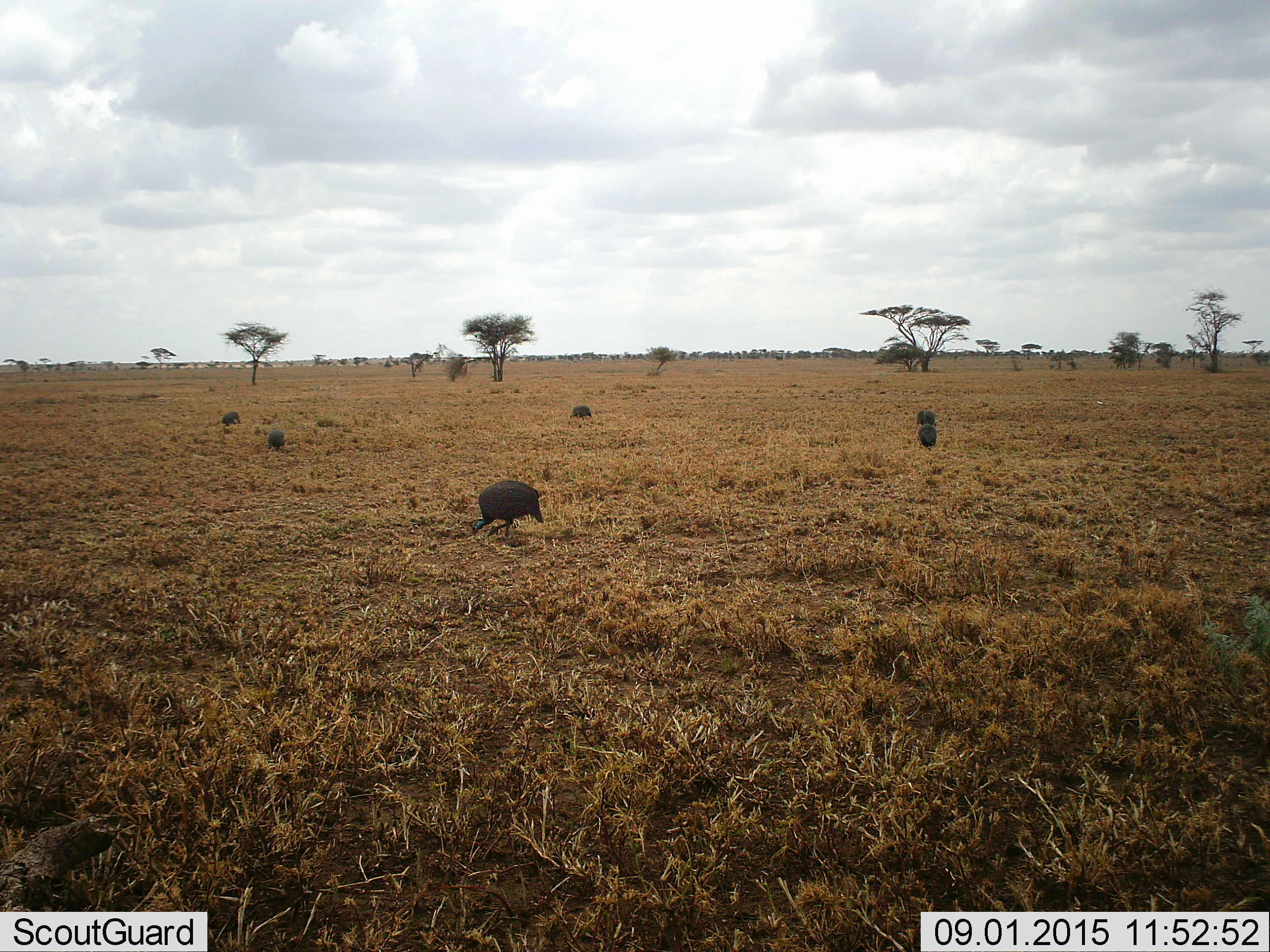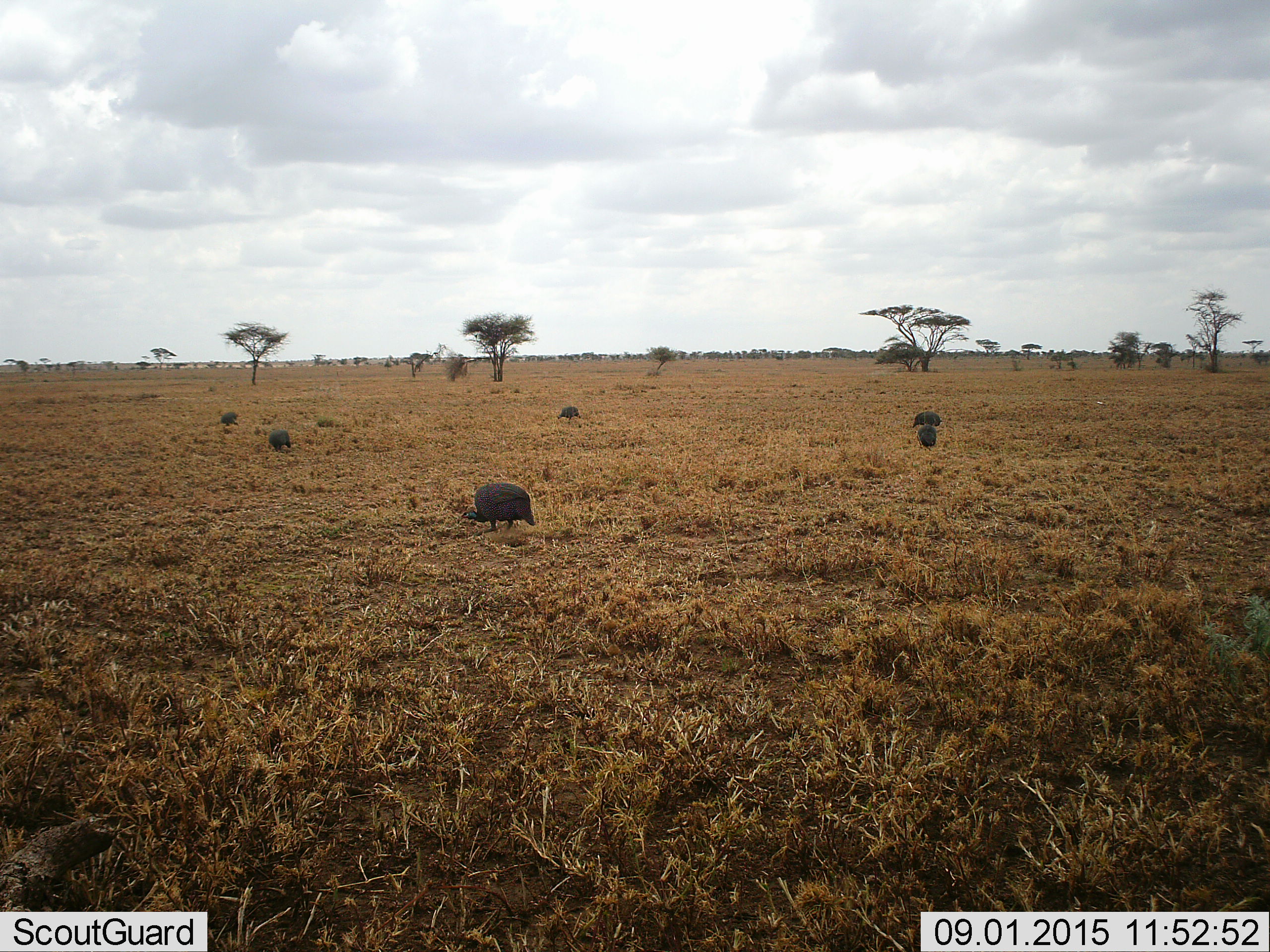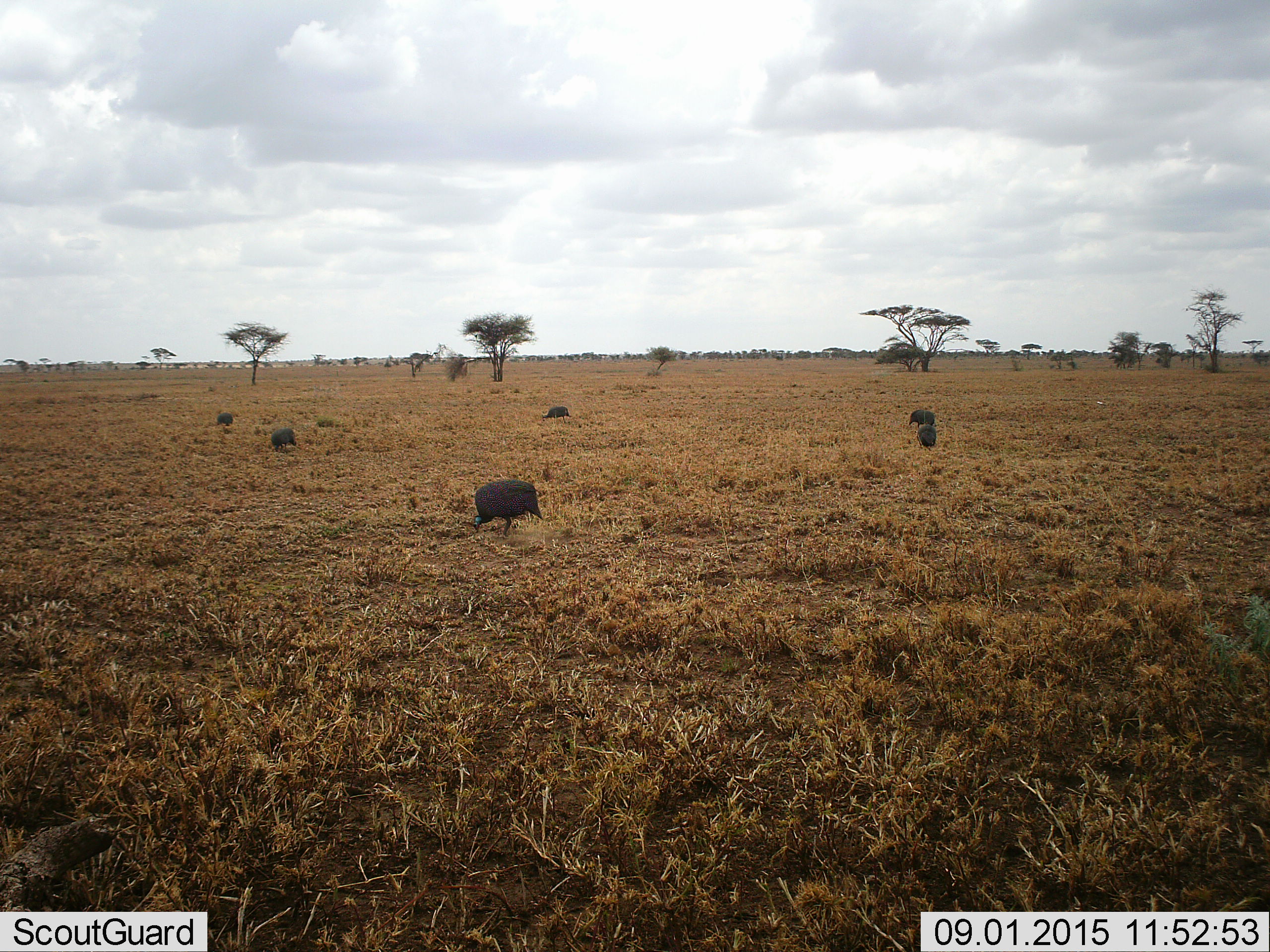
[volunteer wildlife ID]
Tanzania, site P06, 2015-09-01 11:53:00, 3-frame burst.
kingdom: Animalia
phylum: Chordata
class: Aves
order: Galliformes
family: Numididae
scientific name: Numididae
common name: guinea fowl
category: guineafowl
Guineafowl (guinea fowl) (Numididae), count 6. Behavior (volunteer vote fractions): standing 11%, resting 0%, moving 56%, interacting 0%. Young present (vote fraction): 0%. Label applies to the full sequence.